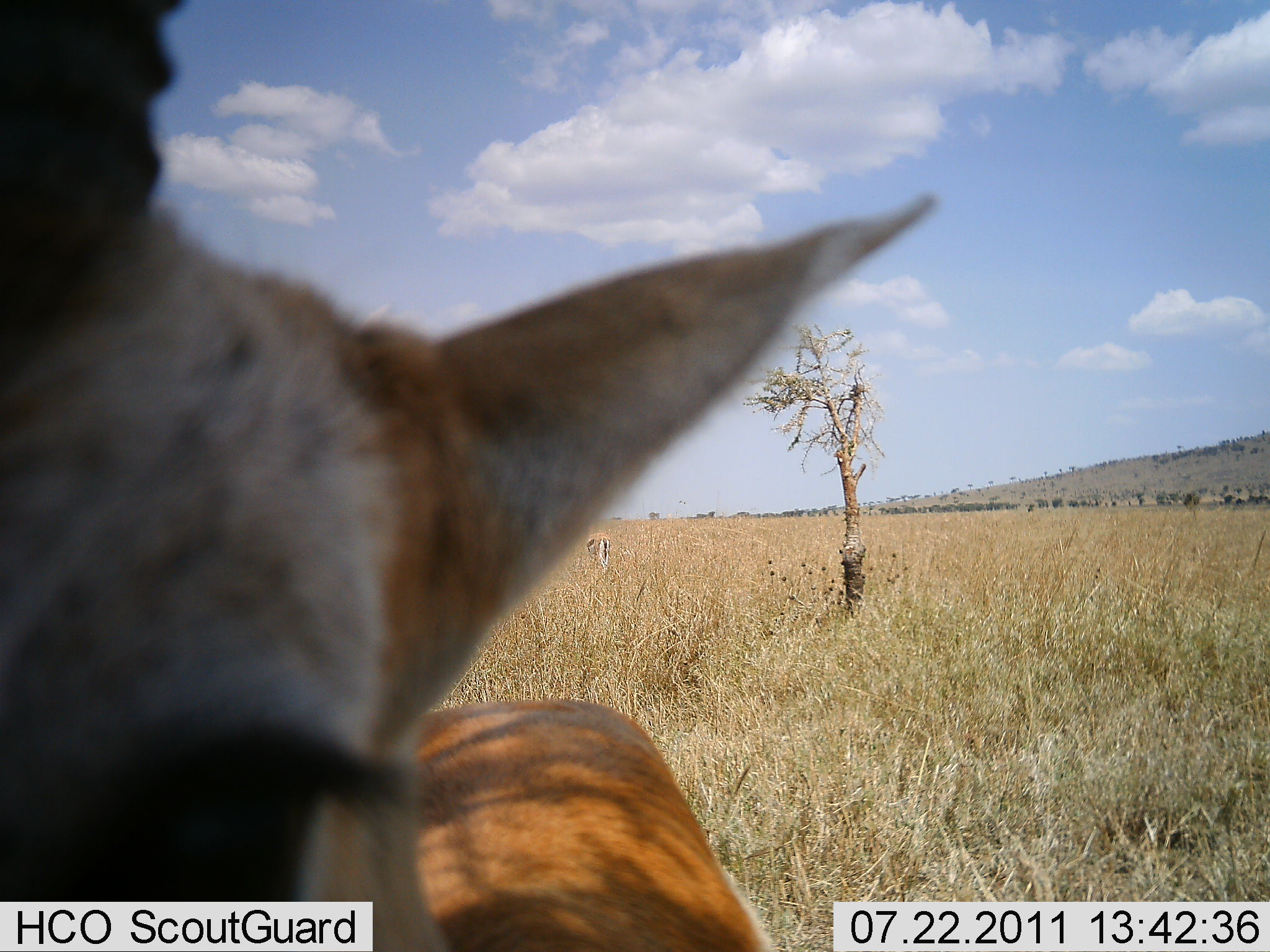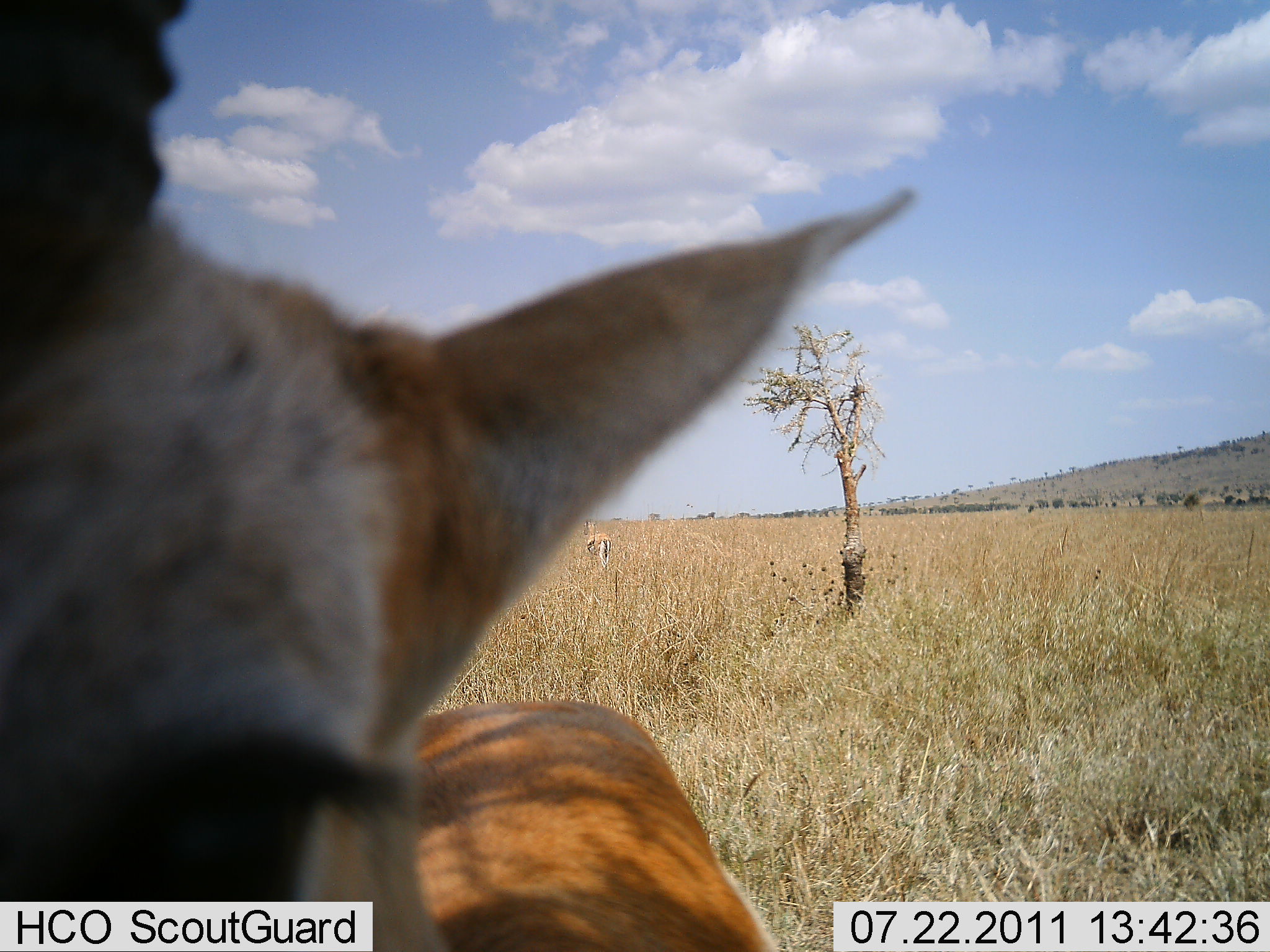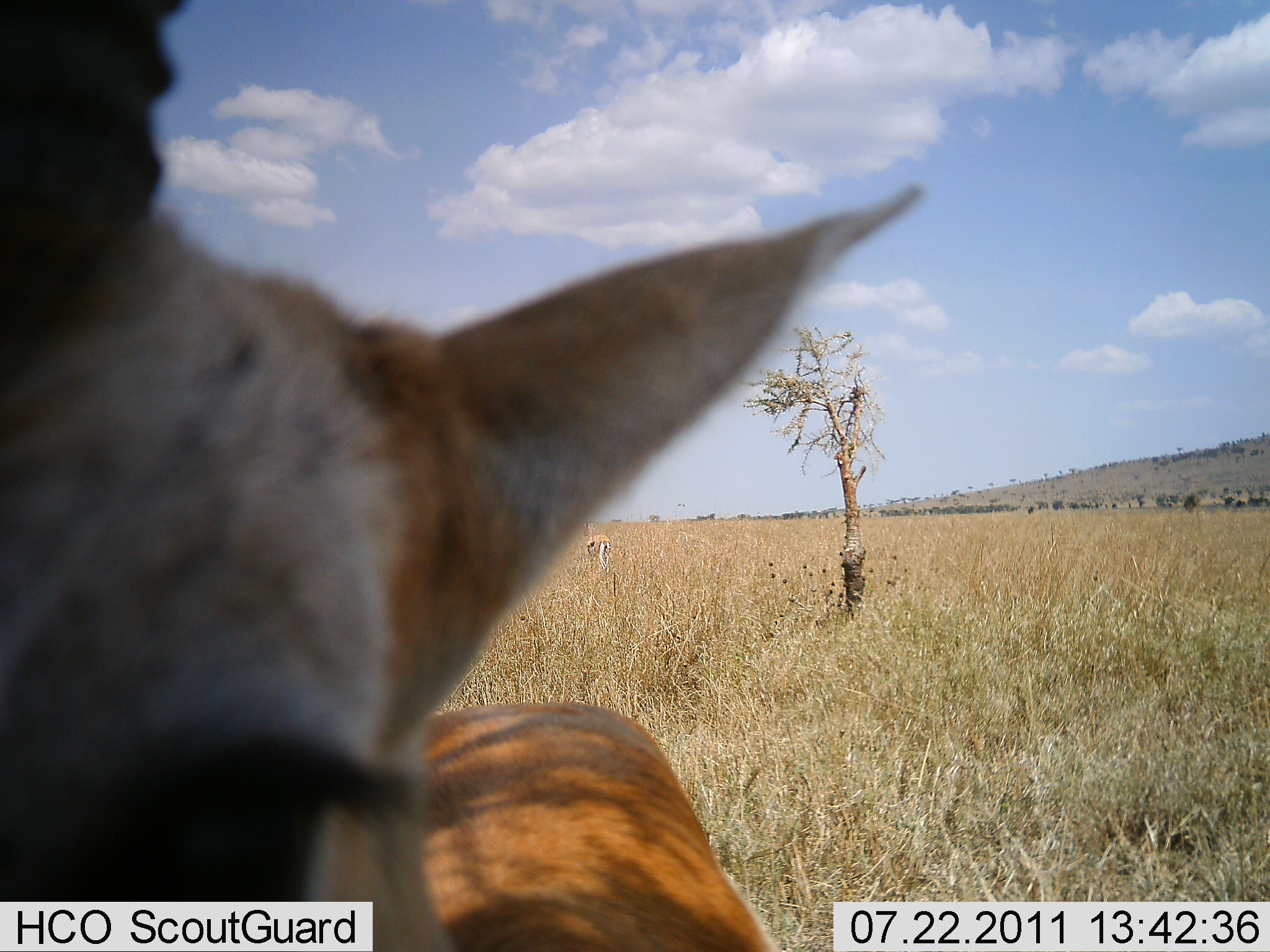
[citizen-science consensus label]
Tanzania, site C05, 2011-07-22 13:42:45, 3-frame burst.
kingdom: Animalia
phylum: Chordata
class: Mammalia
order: Artiodactyla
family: Bovidae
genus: Eudorcas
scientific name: Eudorcas thomsonii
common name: thomson's gazelle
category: gazellethomsons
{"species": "gazellethomsons (thomson's gazelle) (Eudorcas thomsonii)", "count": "2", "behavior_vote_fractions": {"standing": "100%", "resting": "0%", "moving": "0%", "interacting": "7%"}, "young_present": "0%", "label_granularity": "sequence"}